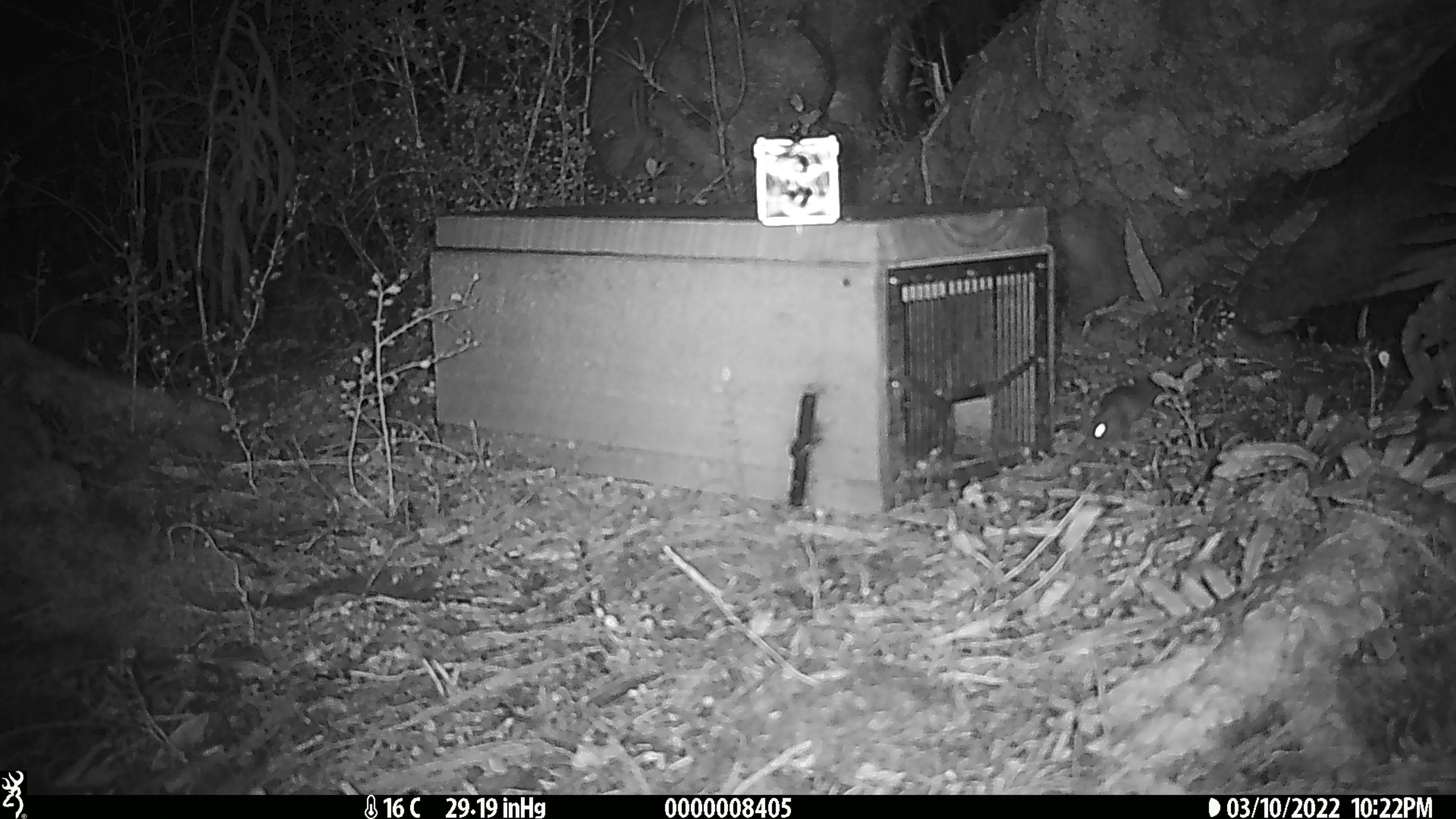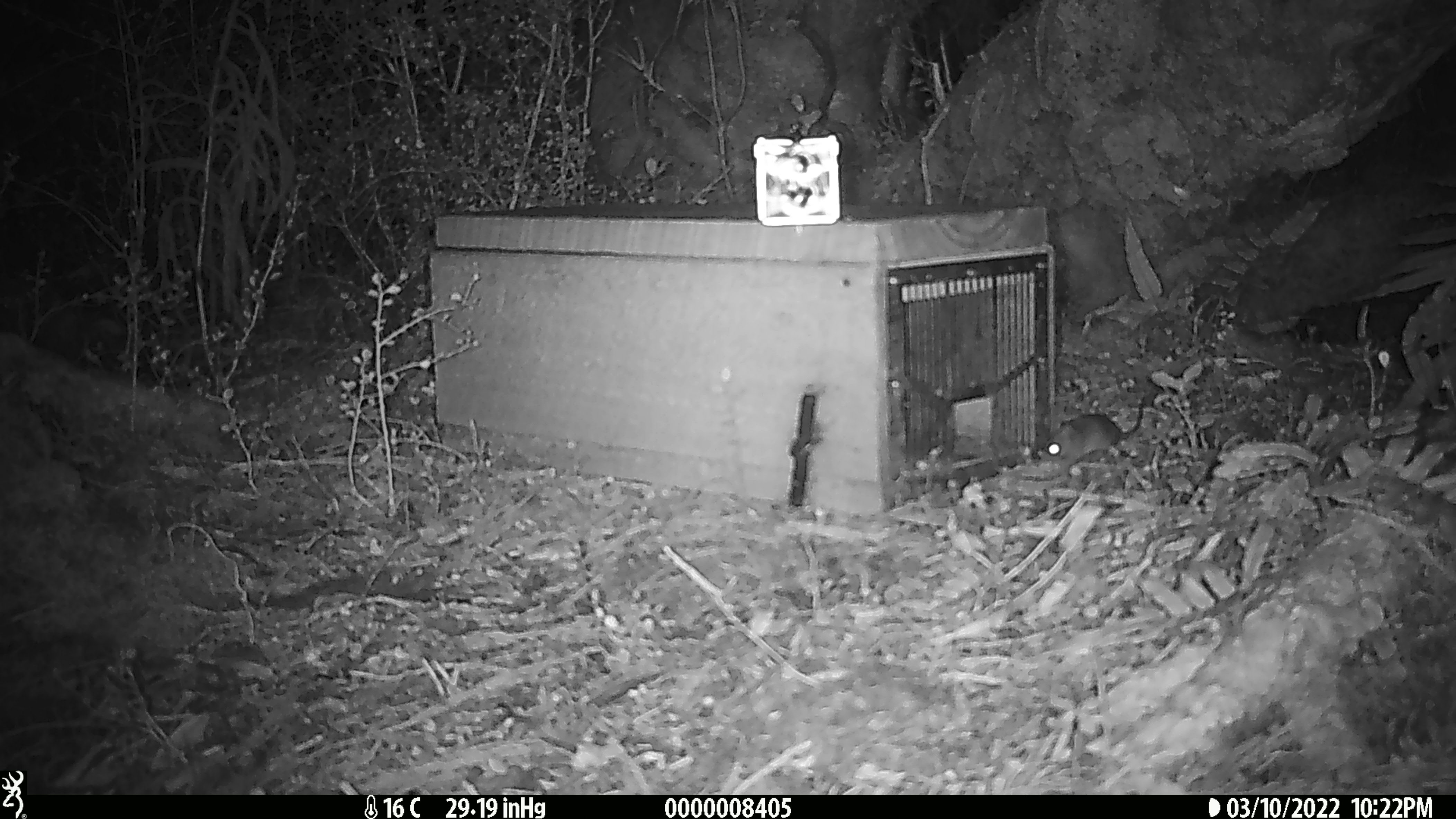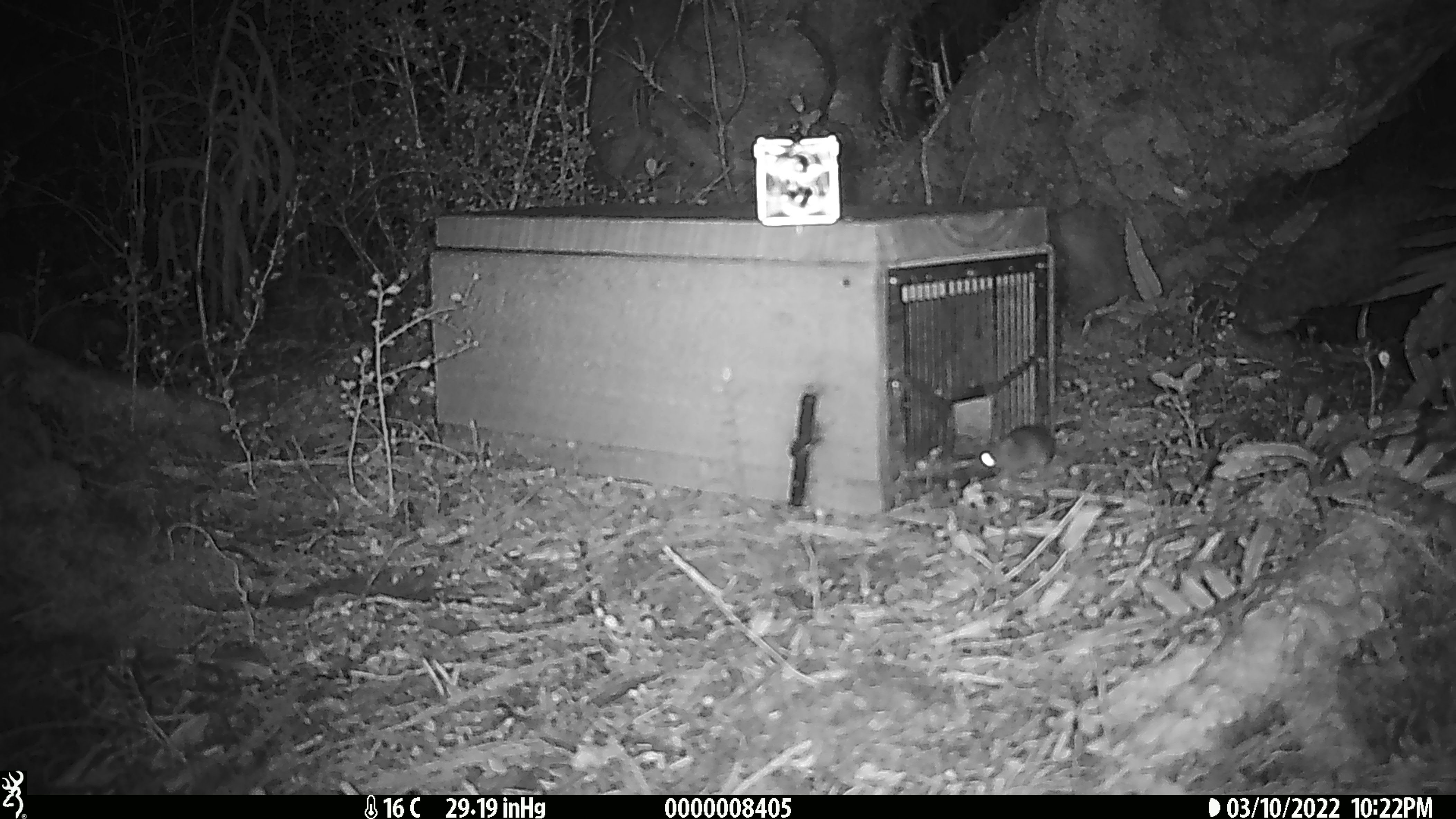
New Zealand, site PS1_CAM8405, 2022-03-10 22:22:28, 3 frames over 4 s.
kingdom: Animalia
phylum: Chordata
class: Mammalia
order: Rodentia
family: Muridae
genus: Mus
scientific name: Mus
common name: mouse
Mouse (Mus).